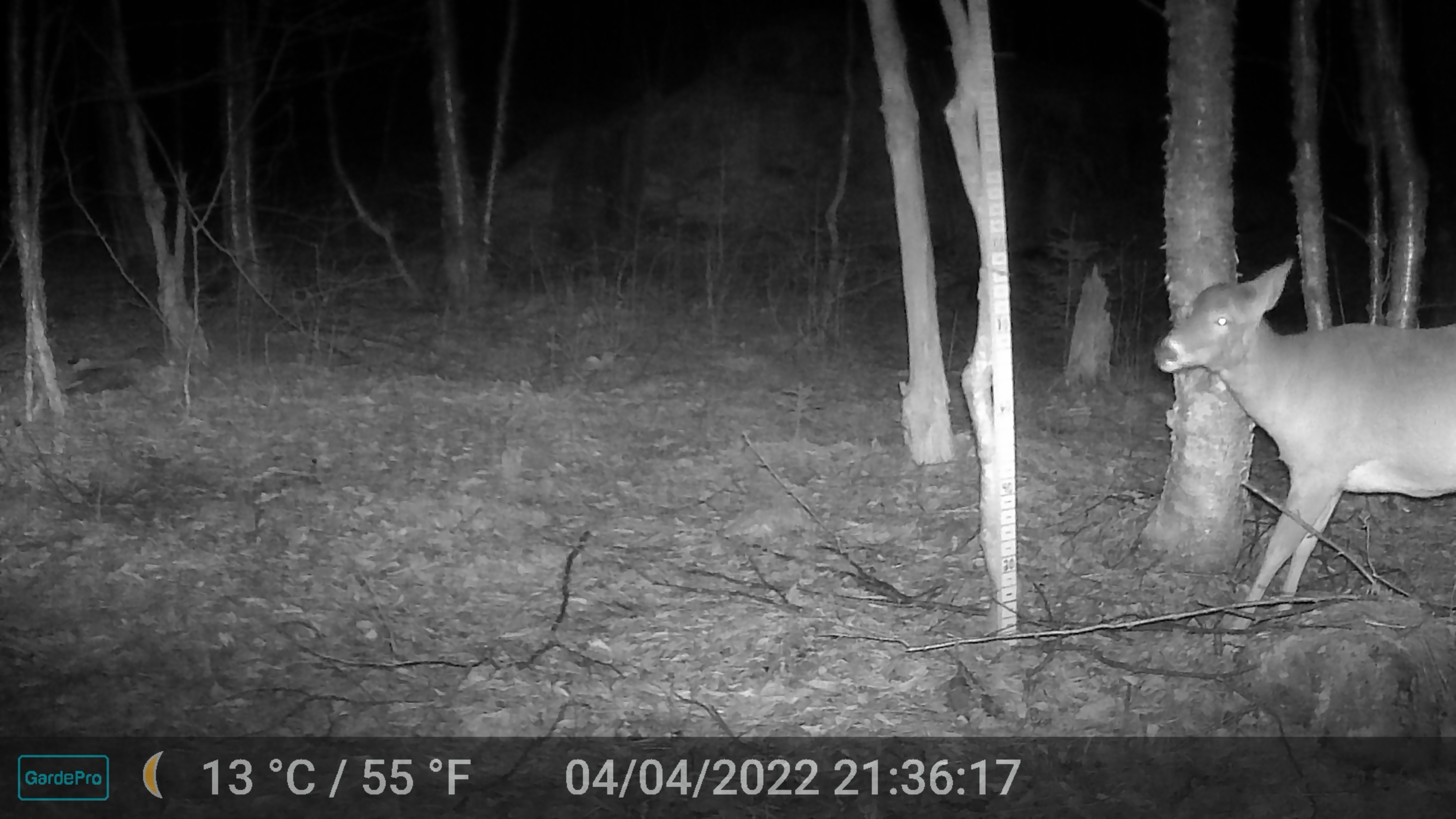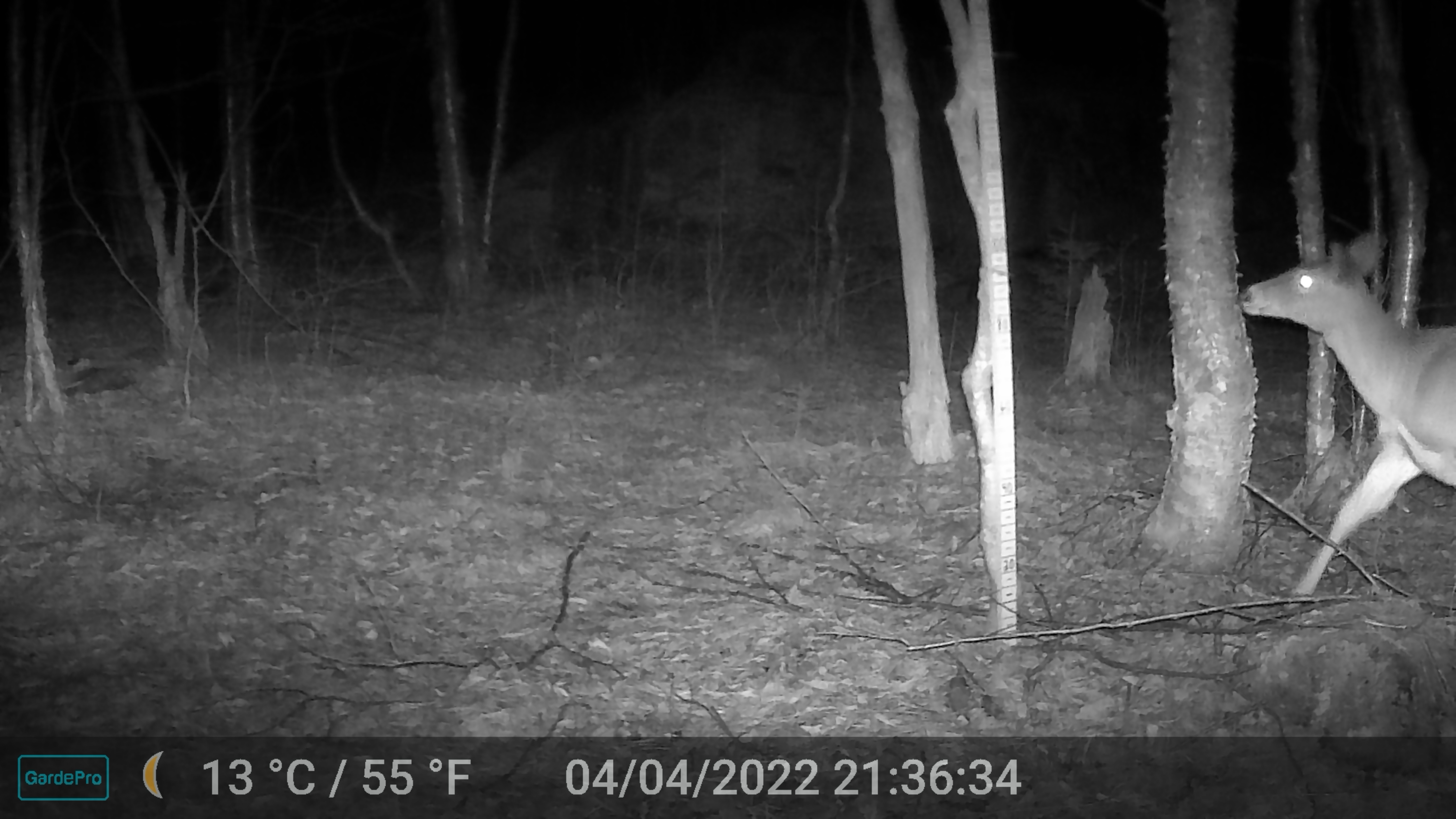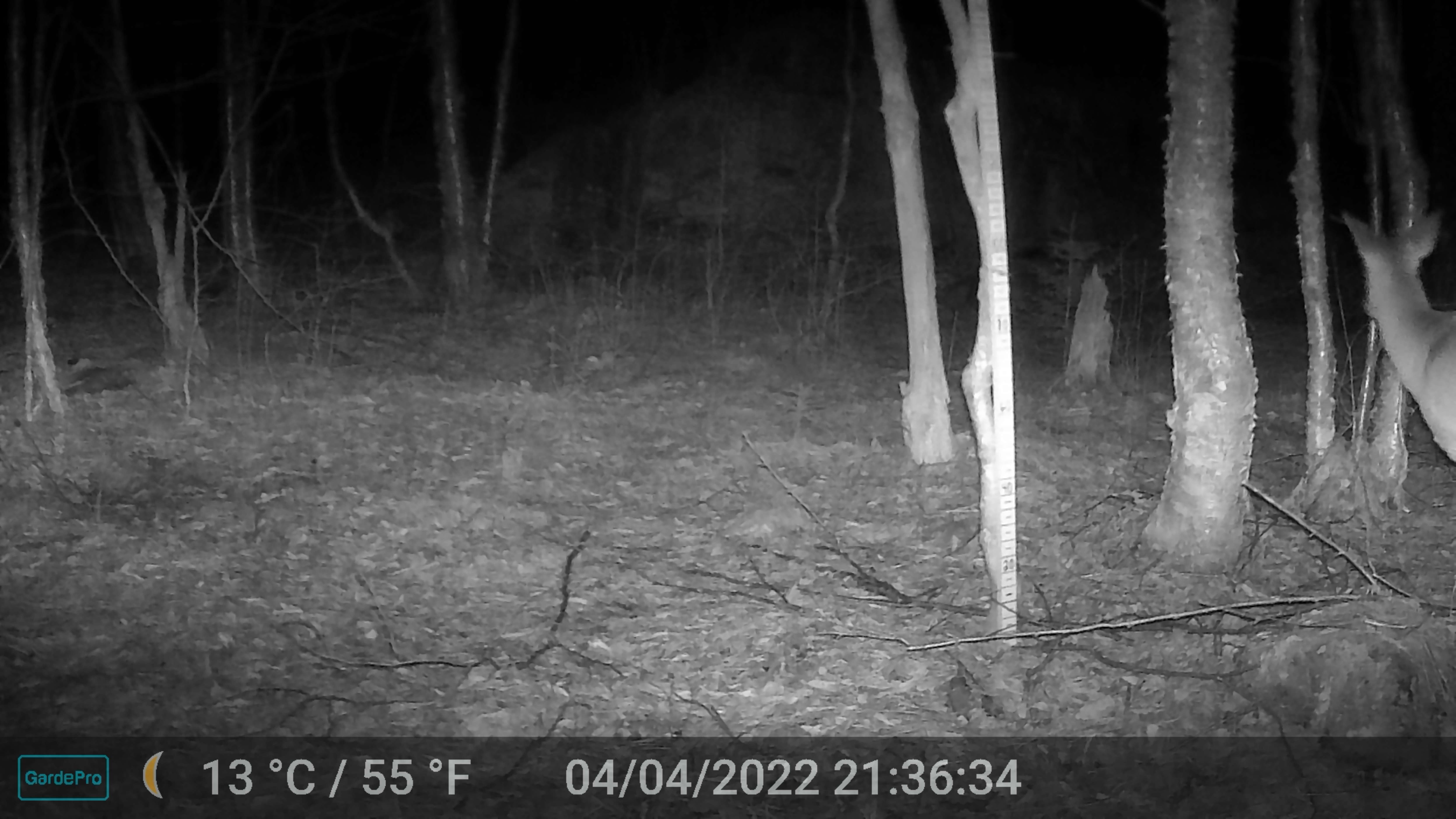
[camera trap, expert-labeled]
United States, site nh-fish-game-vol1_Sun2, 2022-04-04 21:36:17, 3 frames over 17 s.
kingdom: Animalia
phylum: Chordata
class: Mammalia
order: Artiodactyla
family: Cervidae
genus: Odocoileus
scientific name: Odocoileus virginianus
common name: white-tailed deer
White-tailed deer (Odocoileus virginianus).